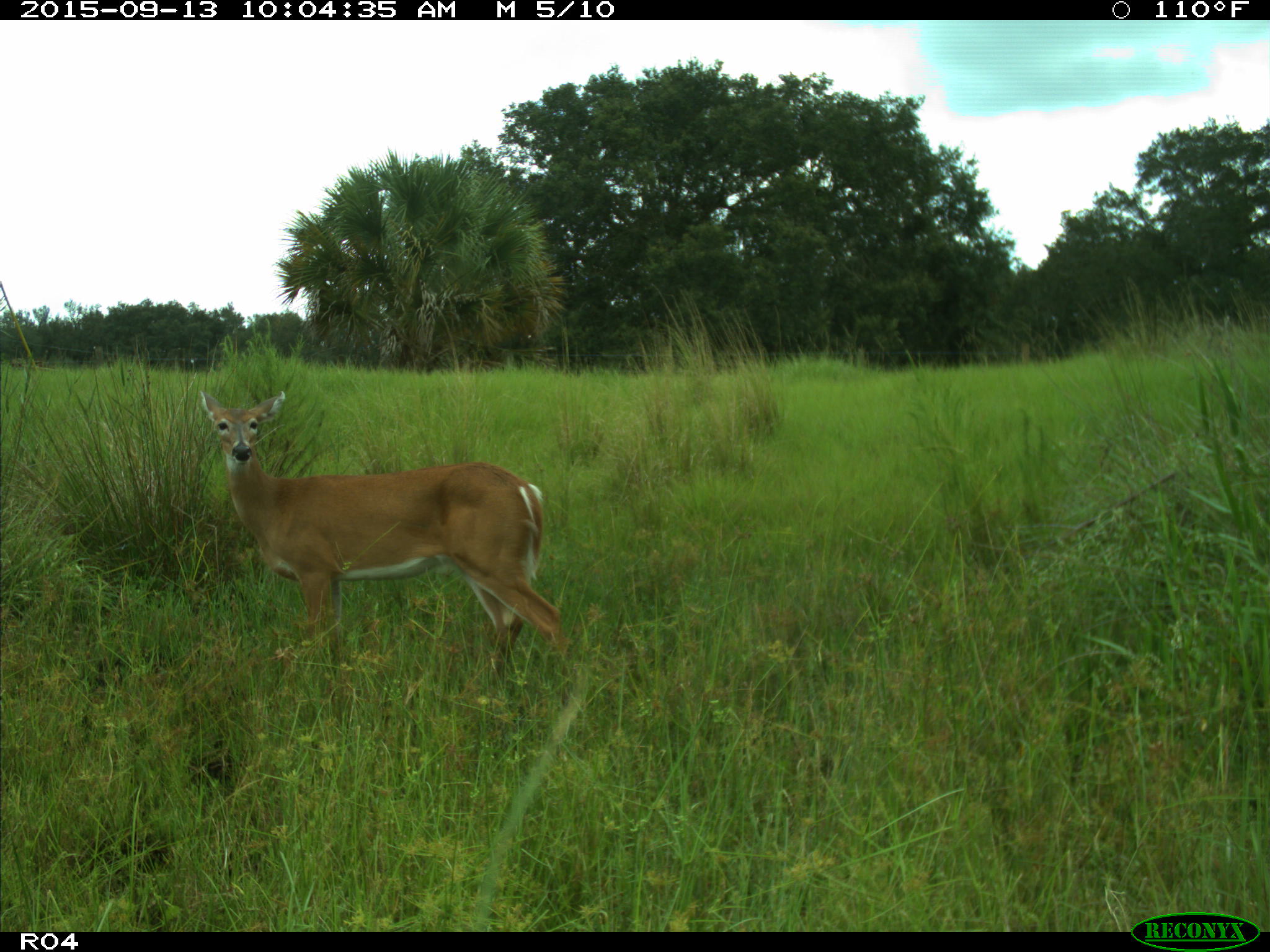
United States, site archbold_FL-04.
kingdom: Animalia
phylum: Chordata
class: Mammalia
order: Artiodactyla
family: Cervidae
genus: Odocoileus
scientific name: Odocoileus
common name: deer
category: unidentified deer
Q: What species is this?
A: Unidentified deer (deer) (Odocoileus).